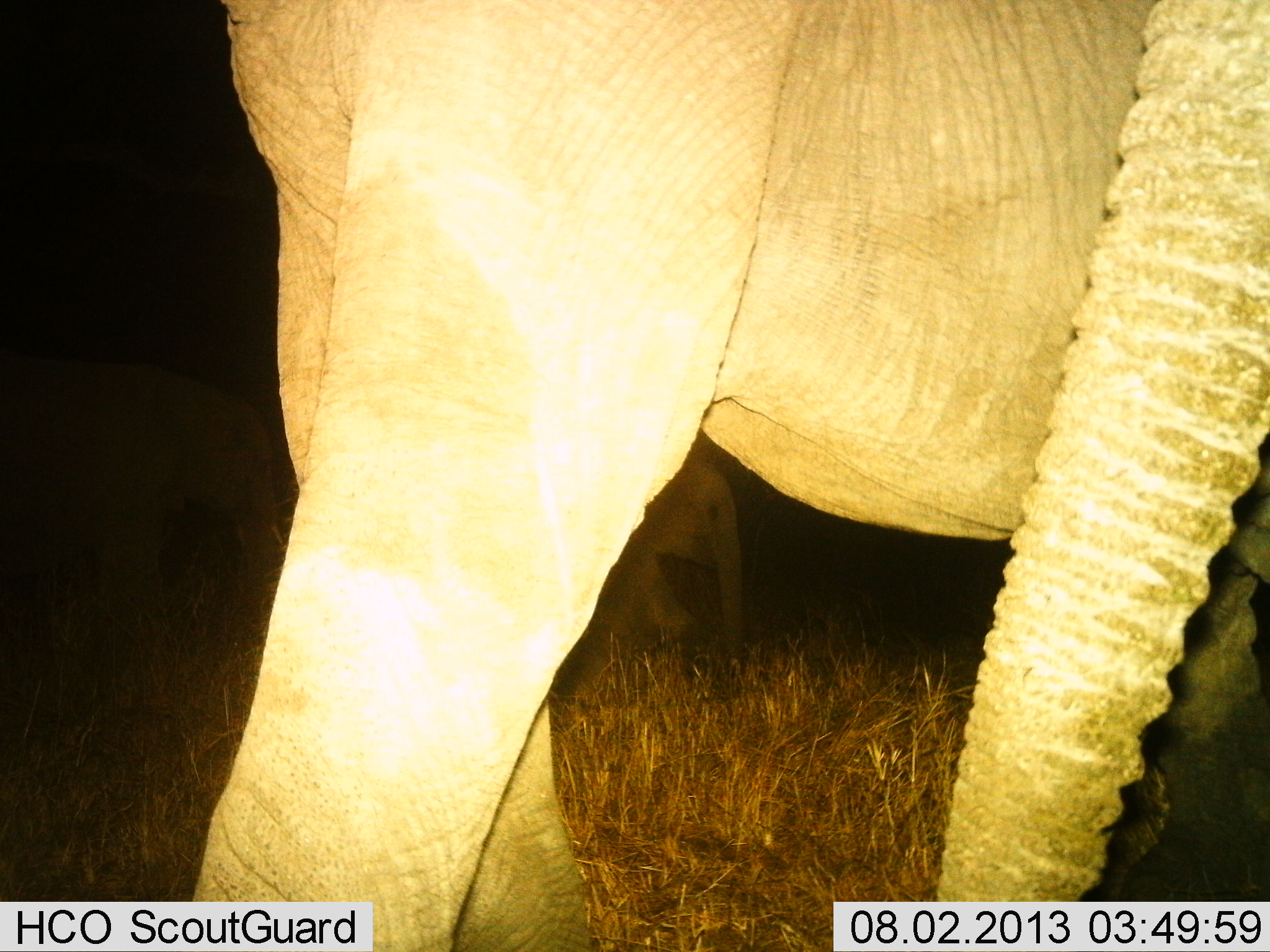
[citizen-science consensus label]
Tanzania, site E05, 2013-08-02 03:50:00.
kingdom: Animalia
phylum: Chordata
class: Mammalia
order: Proboscidea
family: Elephantidae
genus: Loxodonta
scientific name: Loxodonta africana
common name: african bush elephant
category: elephant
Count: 3.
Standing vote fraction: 50%.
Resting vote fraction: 0%.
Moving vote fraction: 60%.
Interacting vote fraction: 0%.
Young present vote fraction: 50%.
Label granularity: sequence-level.